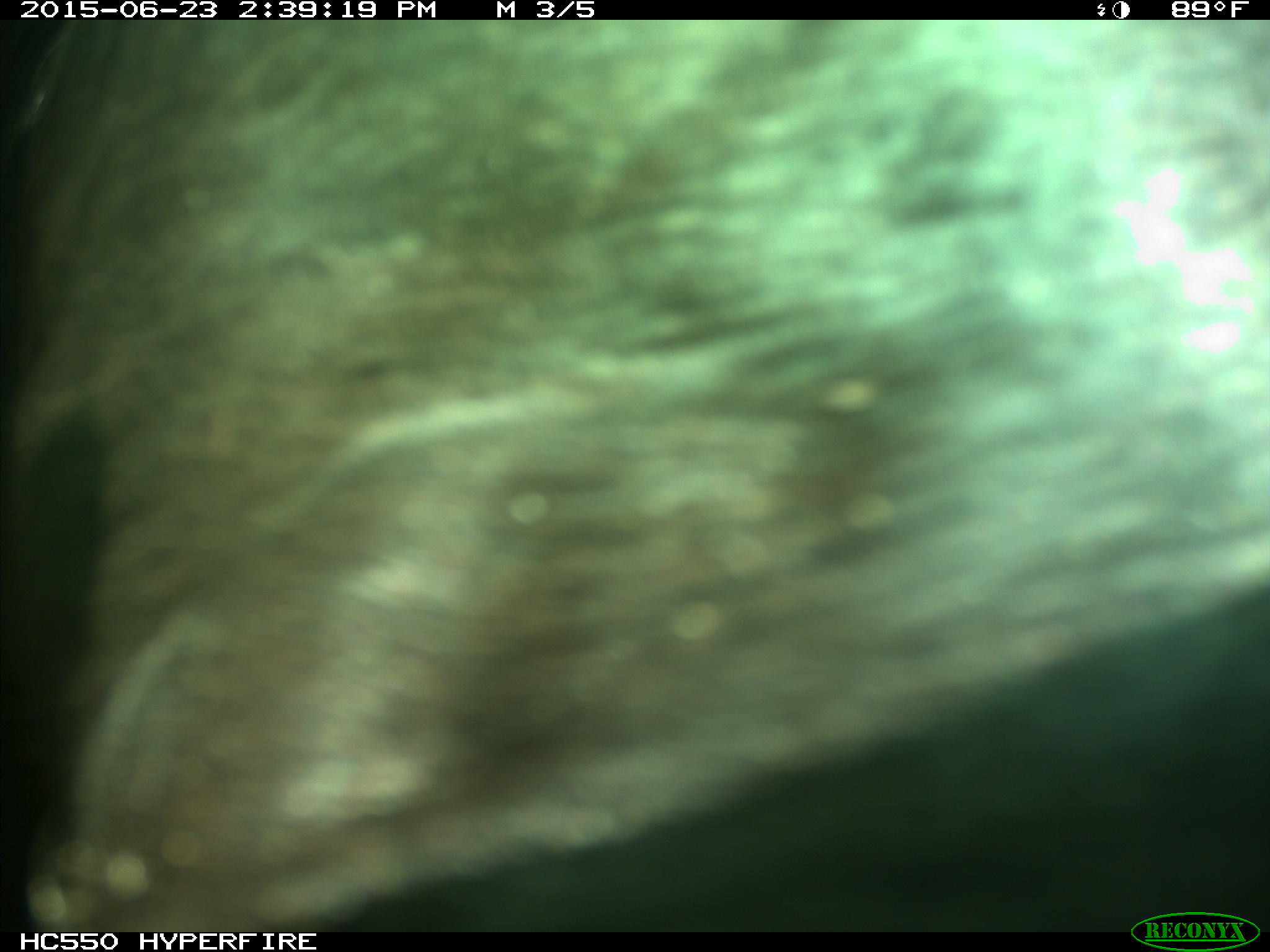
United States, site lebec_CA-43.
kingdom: Animalia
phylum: Chordata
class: Mammalia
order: Artiodactyla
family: Bovidae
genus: Bos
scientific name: Bos taurus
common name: domestic cow